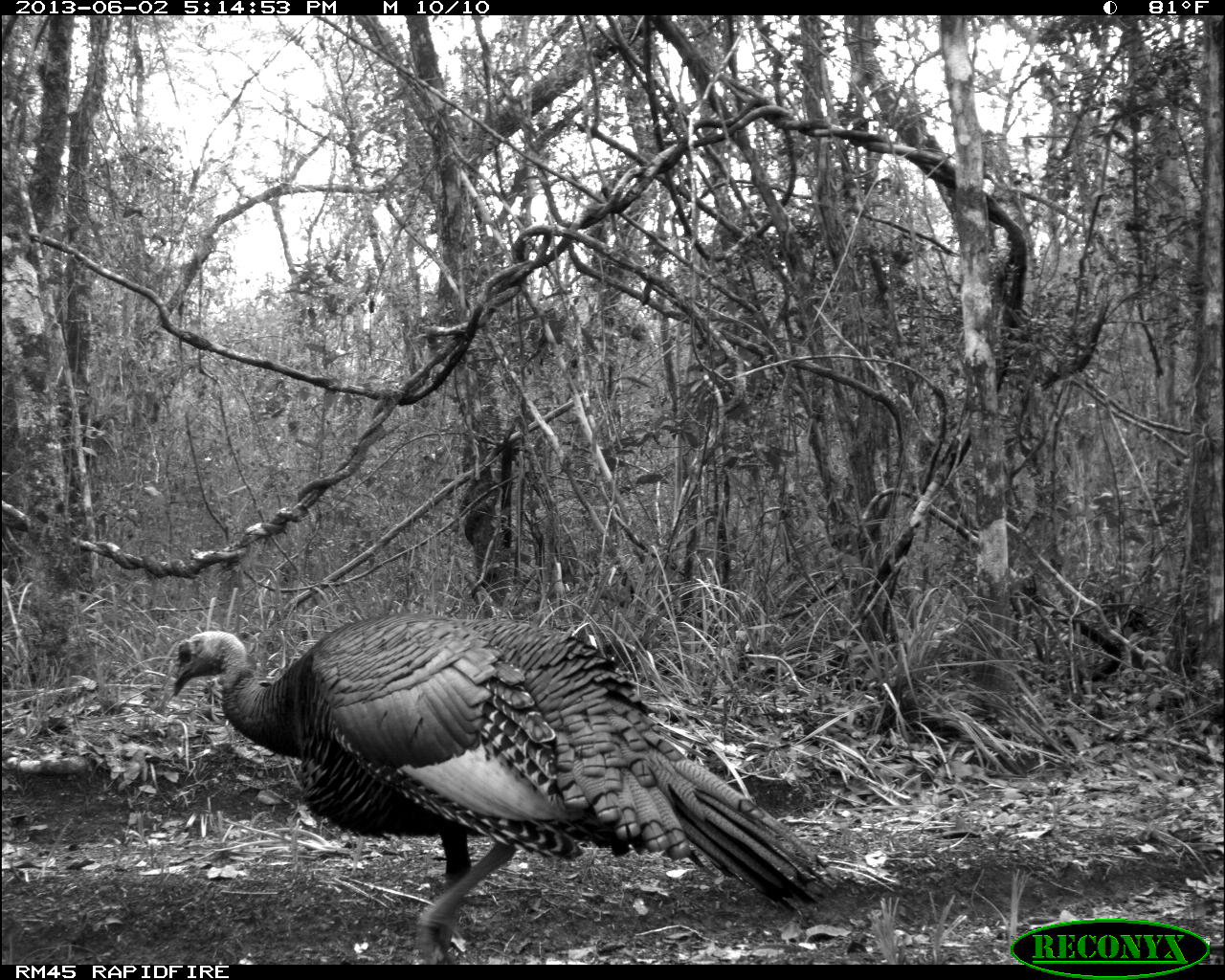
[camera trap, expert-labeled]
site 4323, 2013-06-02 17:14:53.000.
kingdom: Animalia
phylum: Chordata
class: Aves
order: Galliformes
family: Phasianidae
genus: Meleagris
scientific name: Meleagris ocellata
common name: ocellated turkey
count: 1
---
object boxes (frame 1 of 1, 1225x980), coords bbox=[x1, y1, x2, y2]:
meleagris ocellata: bbox=[164, 611, 842, 962]